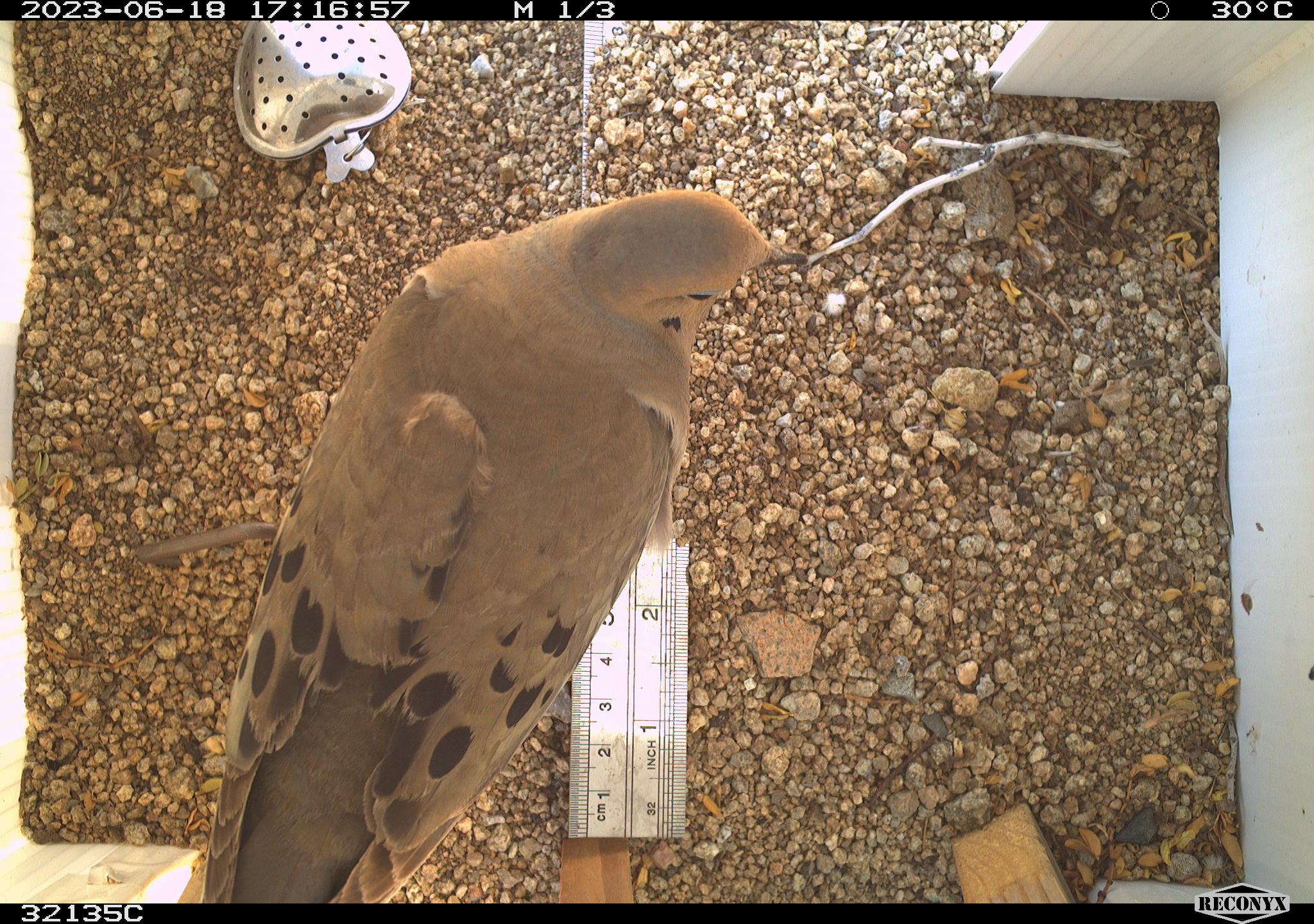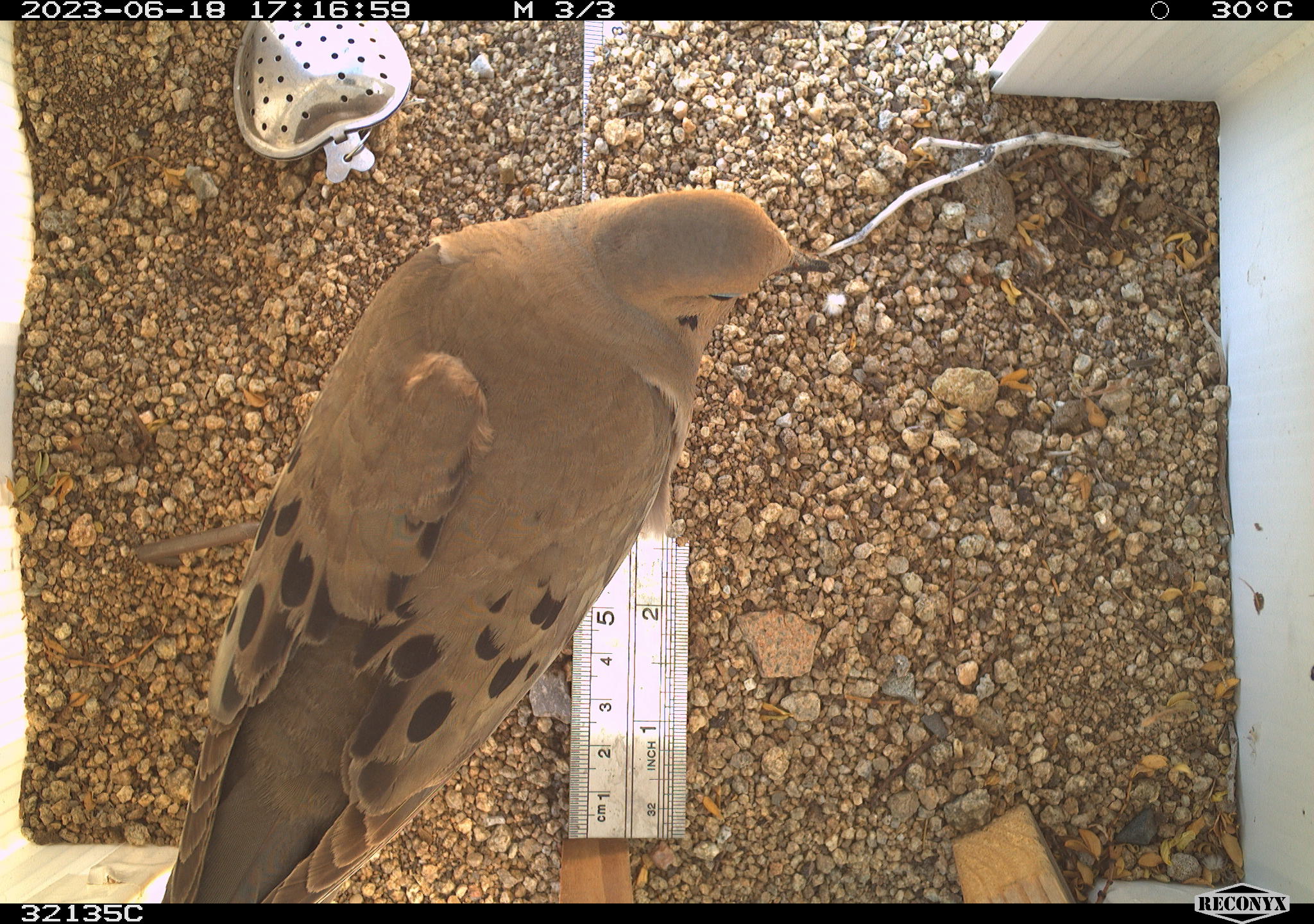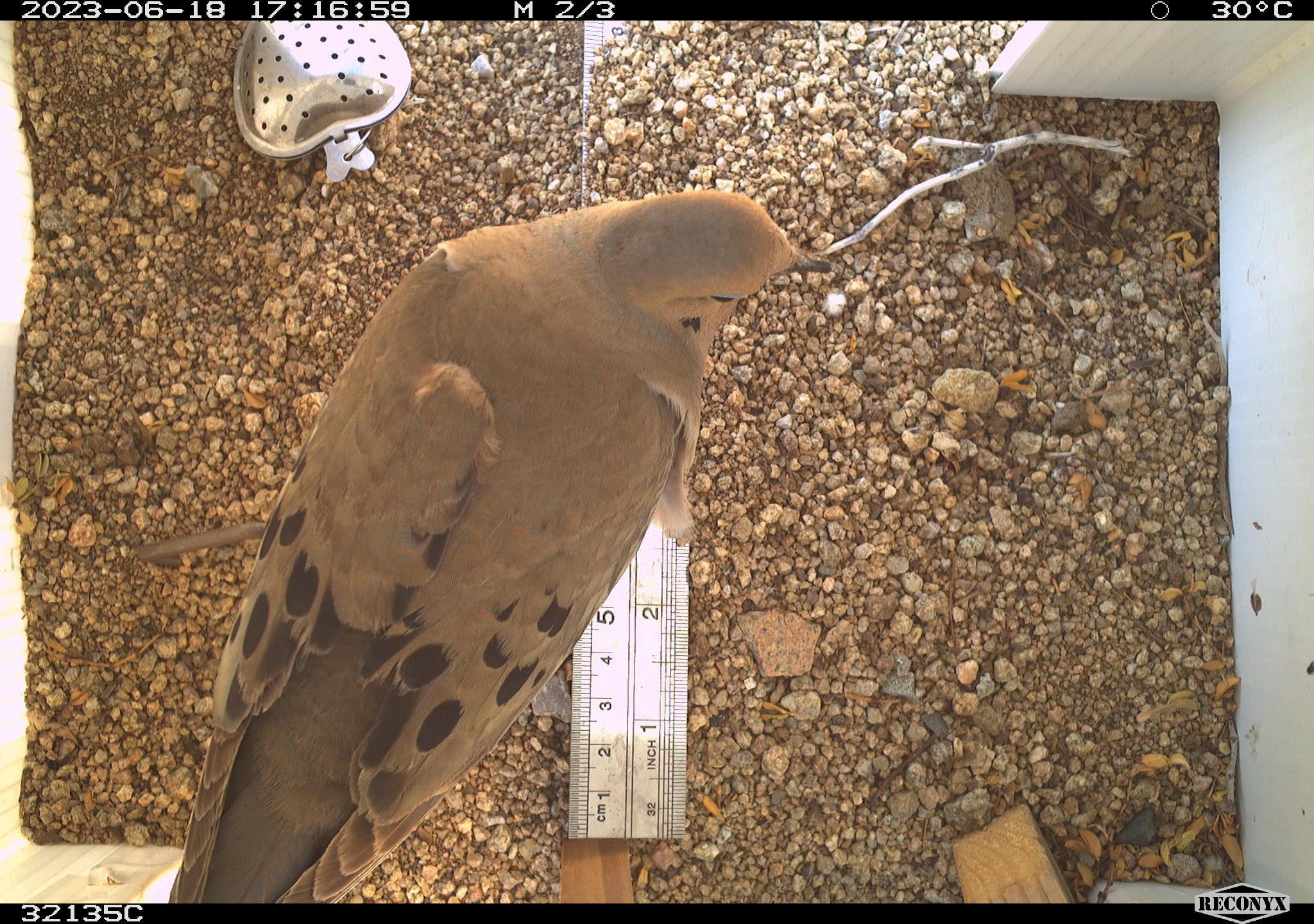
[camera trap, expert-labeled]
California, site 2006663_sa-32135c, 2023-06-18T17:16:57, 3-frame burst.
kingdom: Animalia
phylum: Chordata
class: Aves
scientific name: Aves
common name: bird